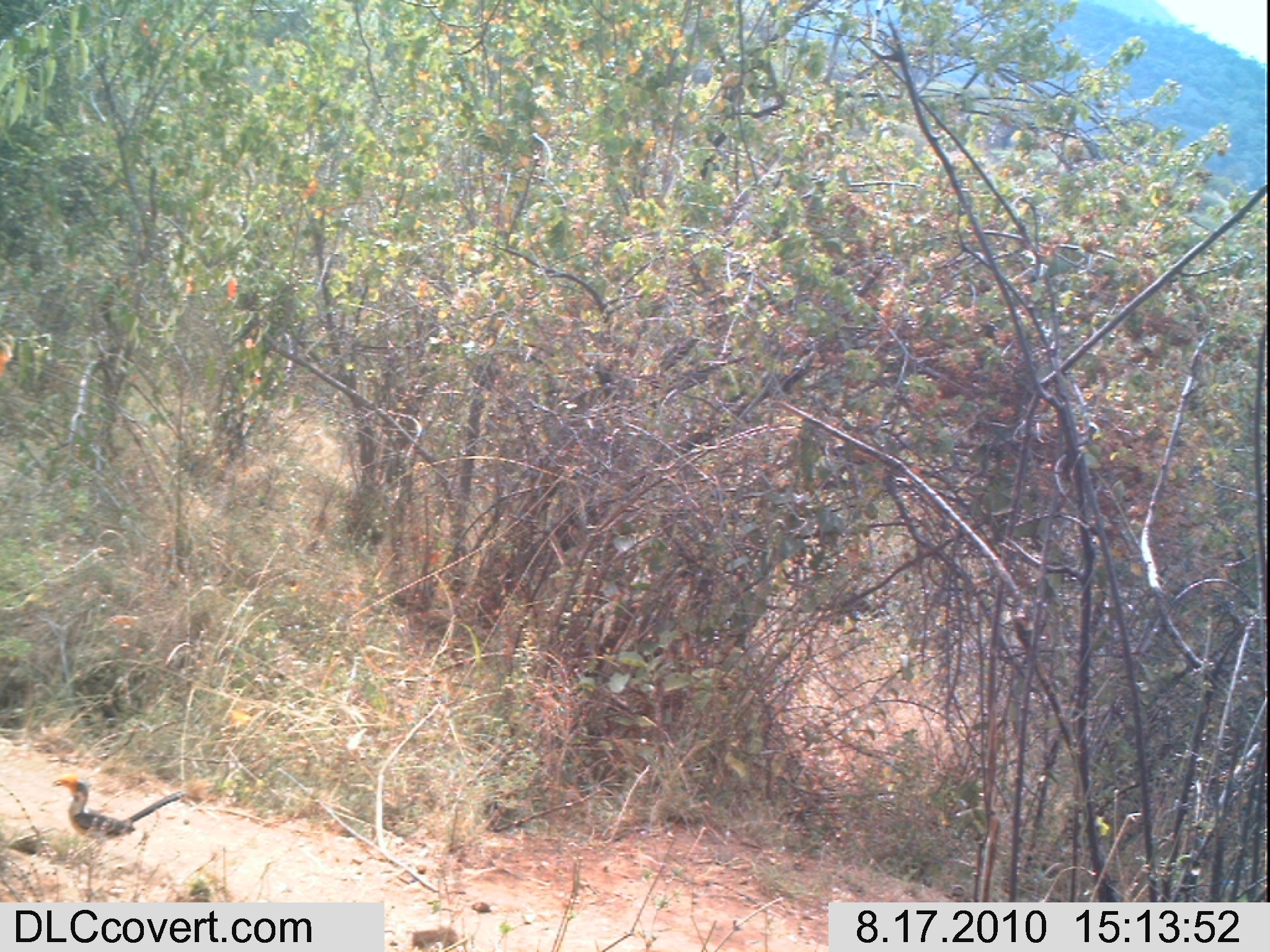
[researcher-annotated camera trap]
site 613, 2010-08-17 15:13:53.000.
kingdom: Animalia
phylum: Chordata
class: Aves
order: Bucerotiformes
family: Bucerotidae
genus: Tockus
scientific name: Tockus flavirostris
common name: eastern yellow-billed hornbill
Tockus flavirostris (eastern yellow-billed hornbill), count 1.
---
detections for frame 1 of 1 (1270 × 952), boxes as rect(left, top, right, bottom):
tockus flavirostris: rect(49, 775, 187, 843)